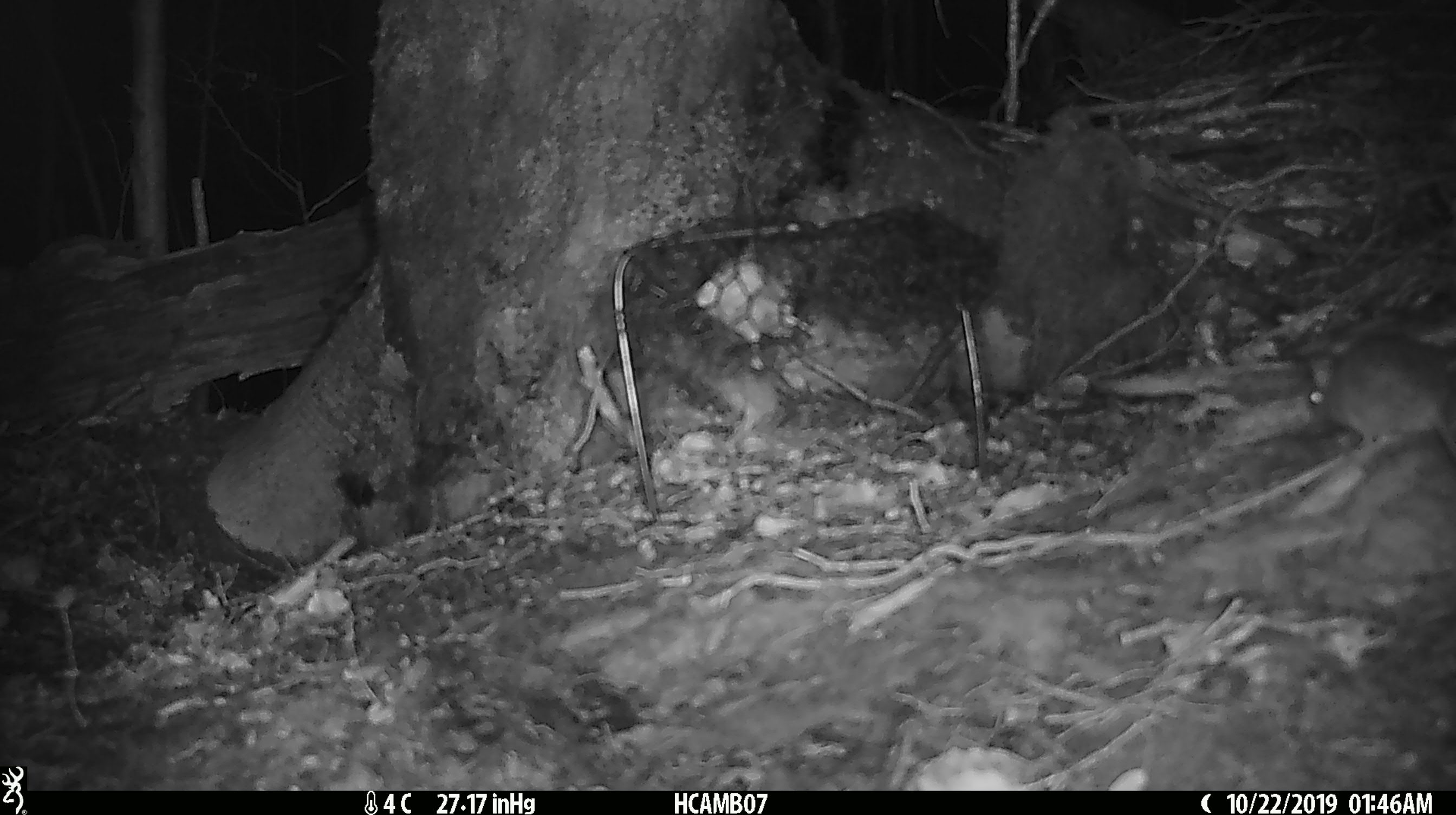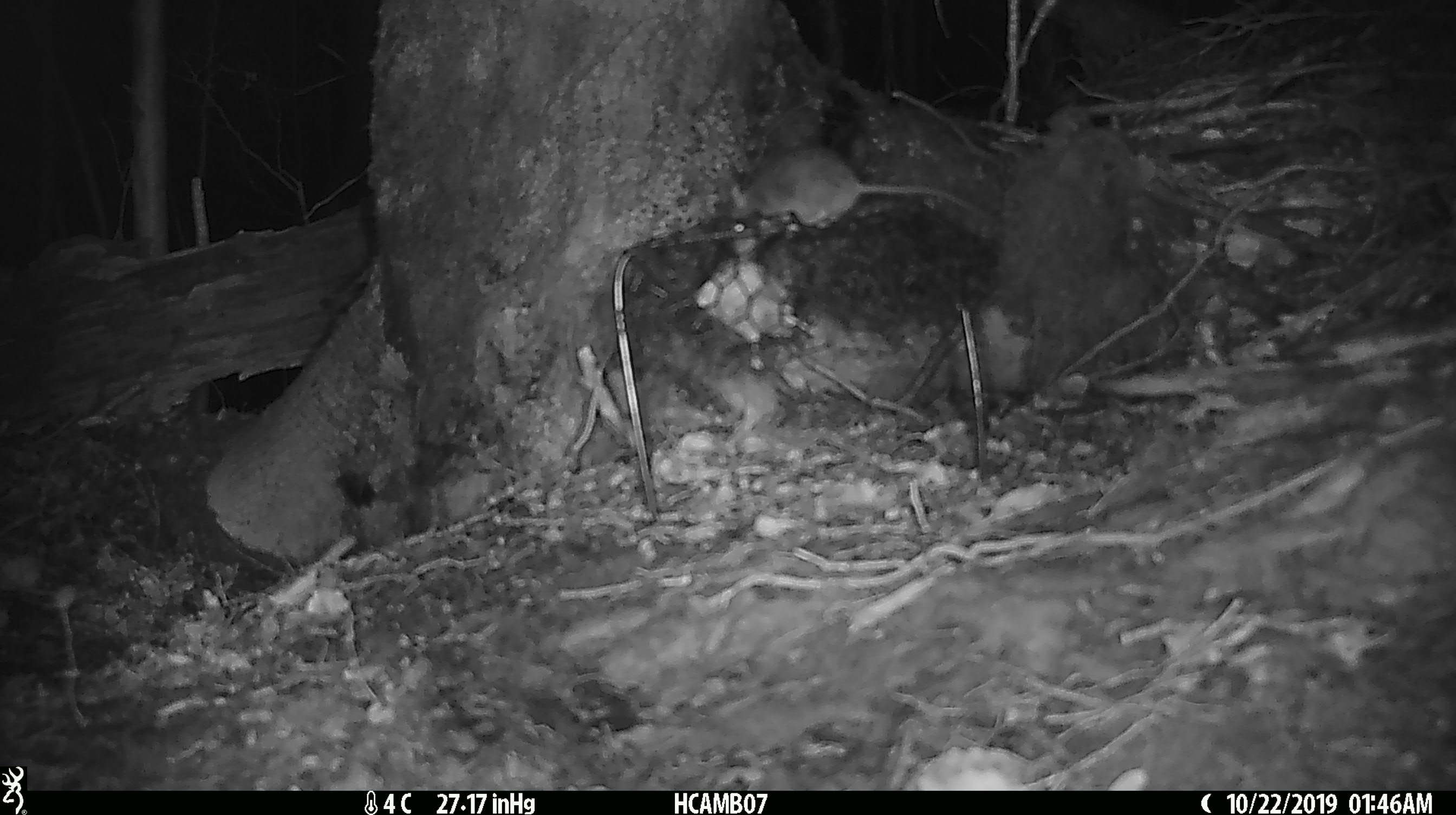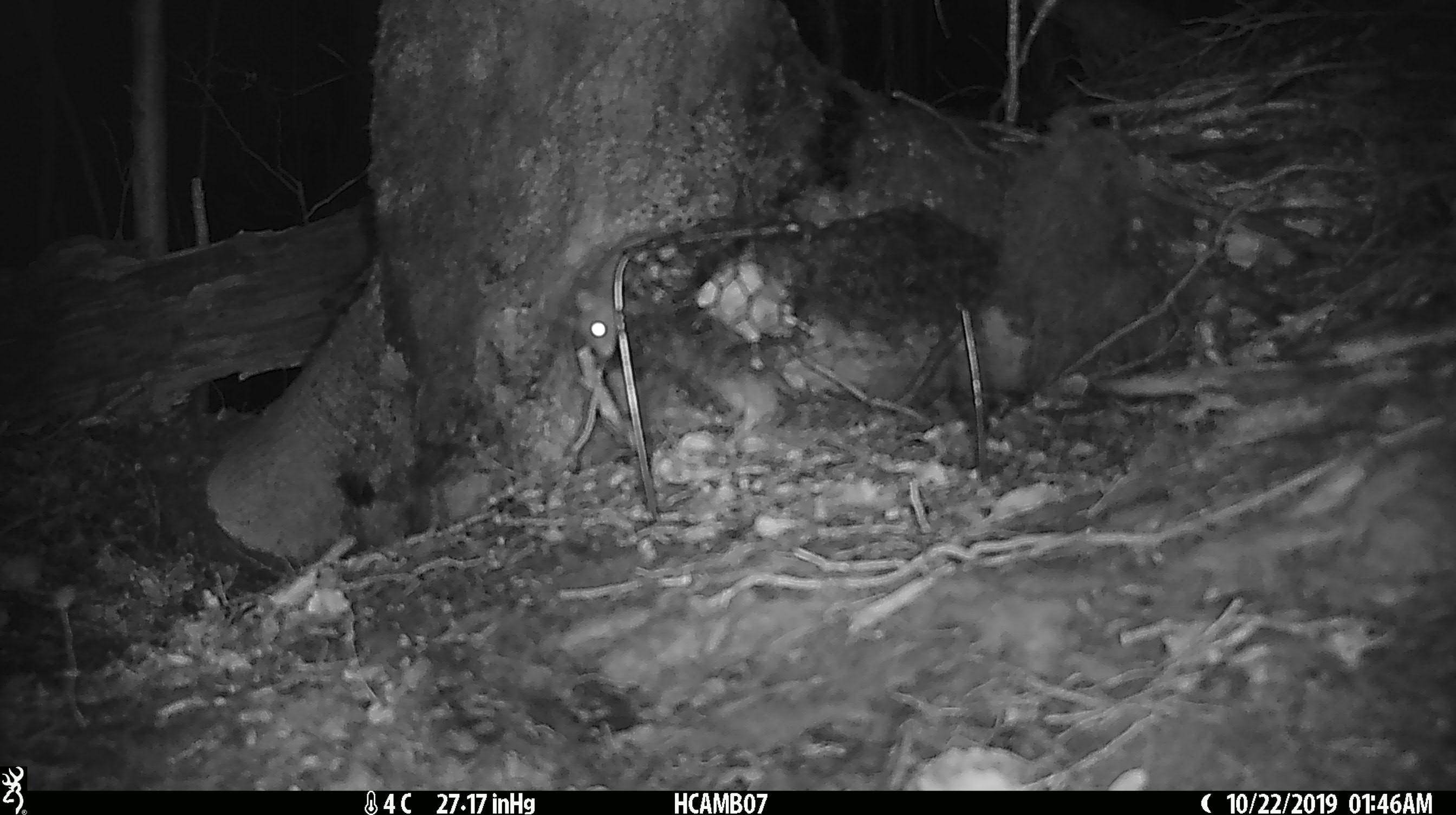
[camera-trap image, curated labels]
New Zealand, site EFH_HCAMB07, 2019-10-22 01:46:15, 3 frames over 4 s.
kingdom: Animalia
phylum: Chordata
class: Mammalia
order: Rodentia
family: Muridae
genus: Mus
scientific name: Mus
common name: mouse